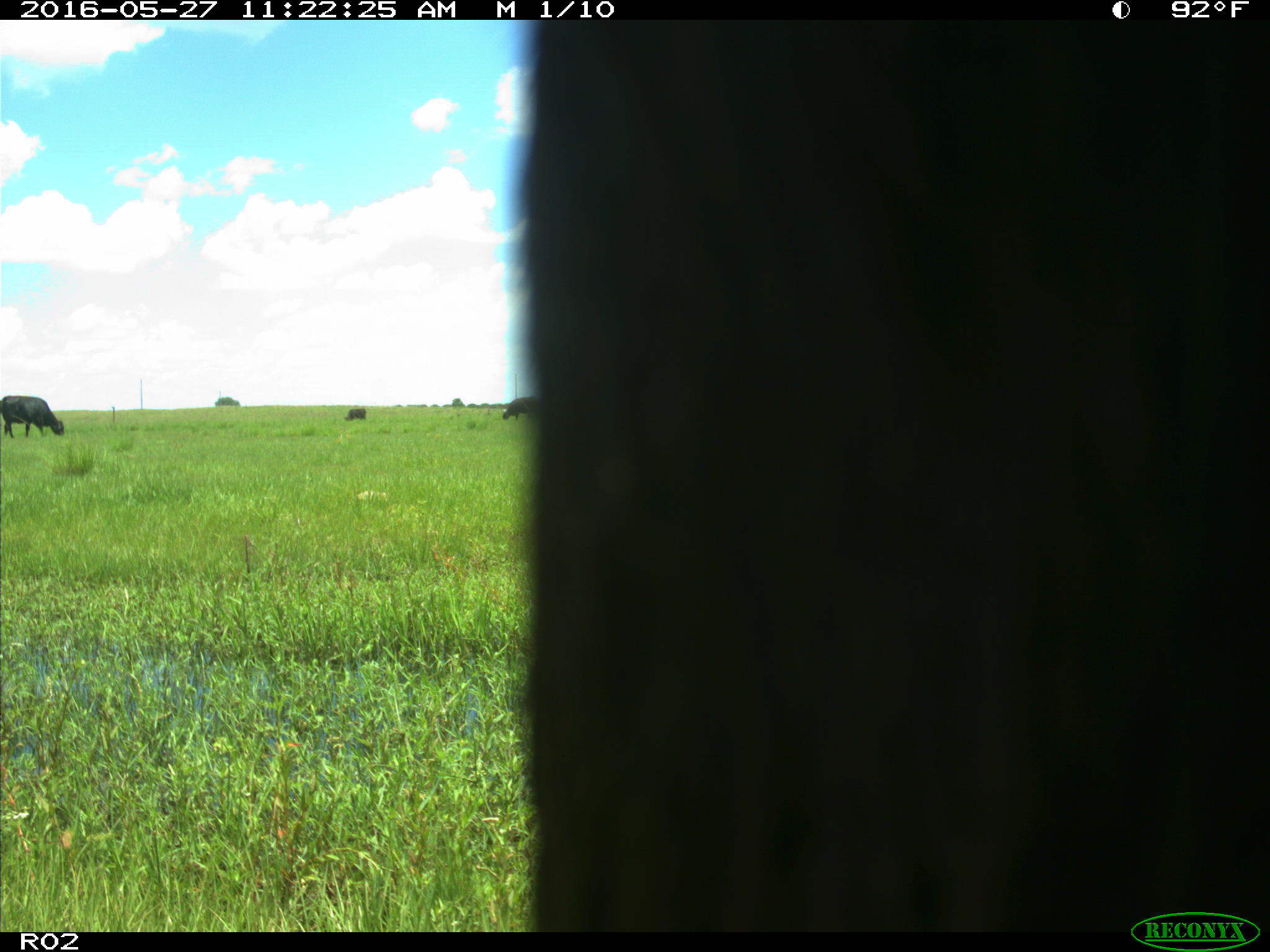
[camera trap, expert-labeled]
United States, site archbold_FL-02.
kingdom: Animalia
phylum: Chordata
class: Mammalia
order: Artiodactyla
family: Bovidae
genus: Bos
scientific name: Bos taurus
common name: domestic cow